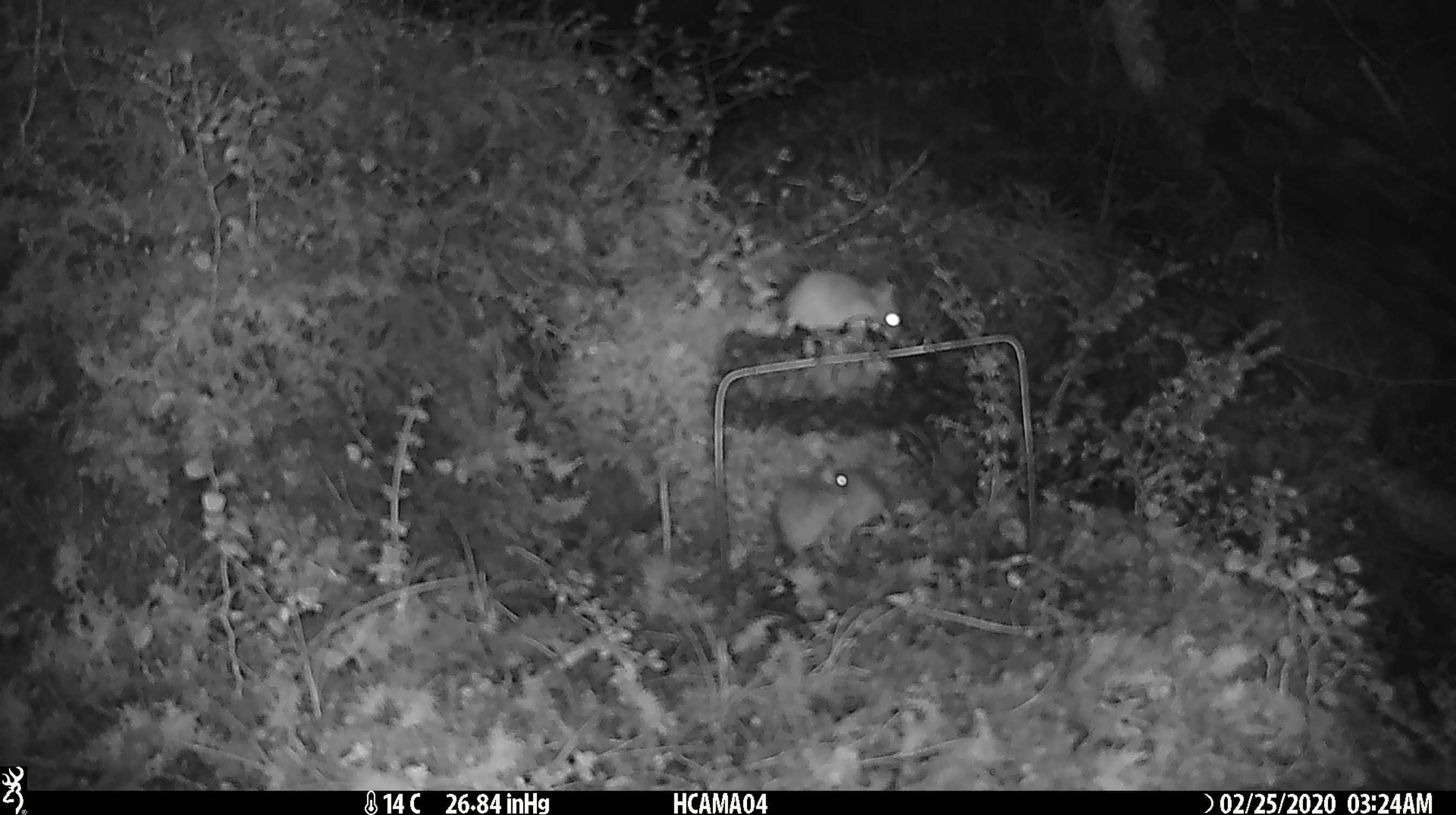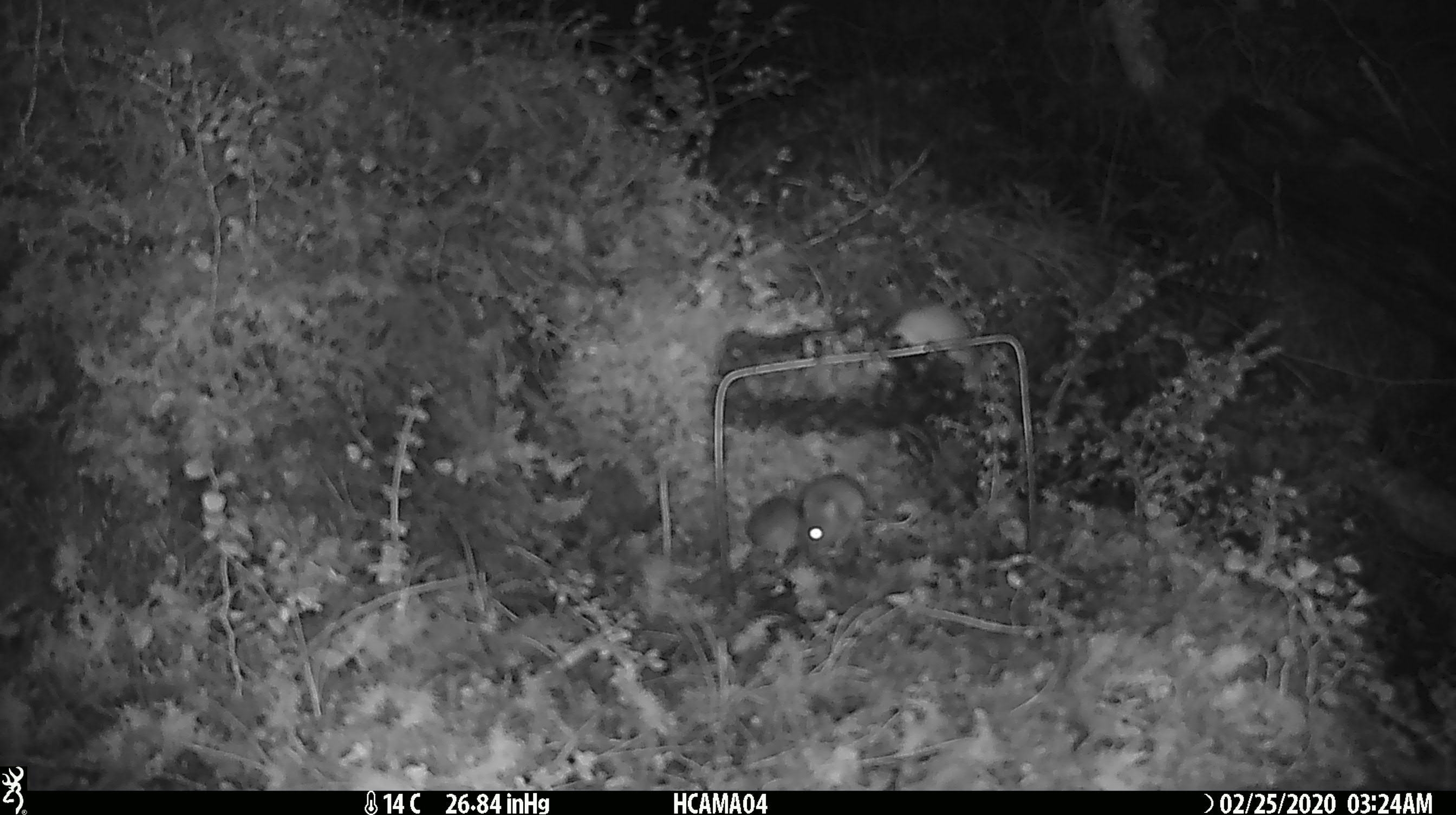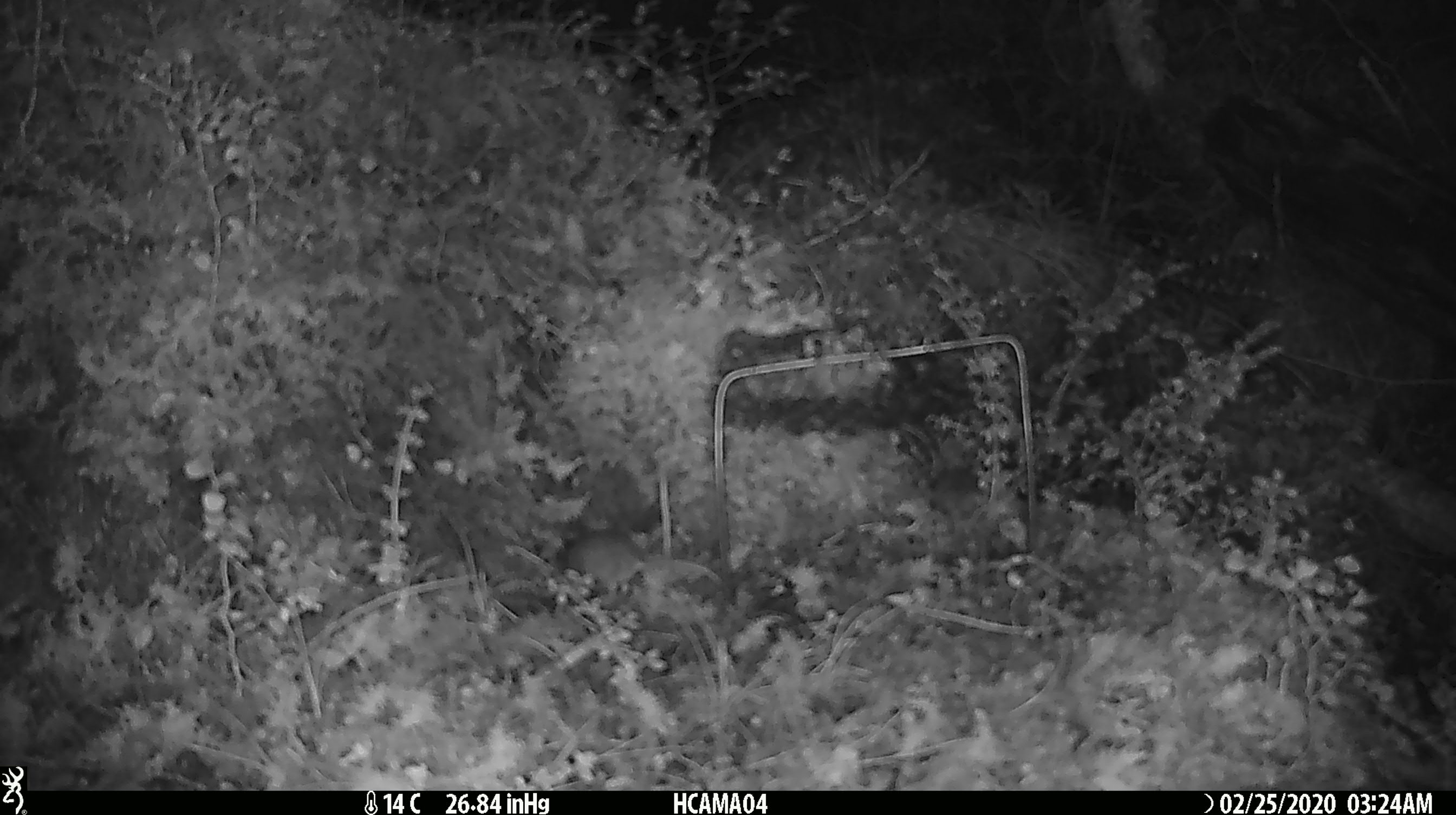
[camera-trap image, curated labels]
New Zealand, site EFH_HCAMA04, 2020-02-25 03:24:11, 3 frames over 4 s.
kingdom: Animalia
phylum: Chordata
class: Mammalia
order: Rodentia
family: Muridae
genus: Mus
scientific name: Mus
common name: mouse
Mouse (Mus).